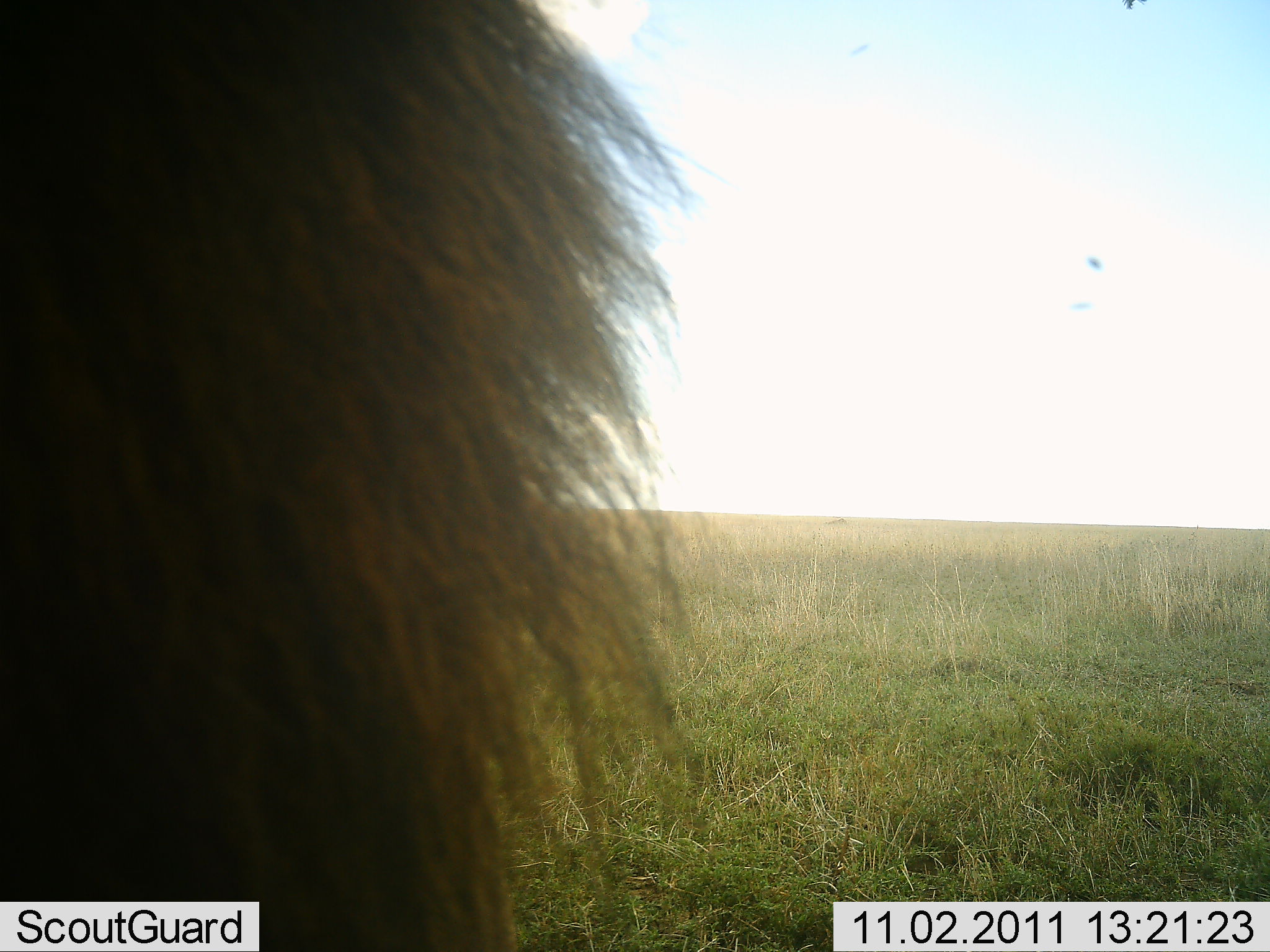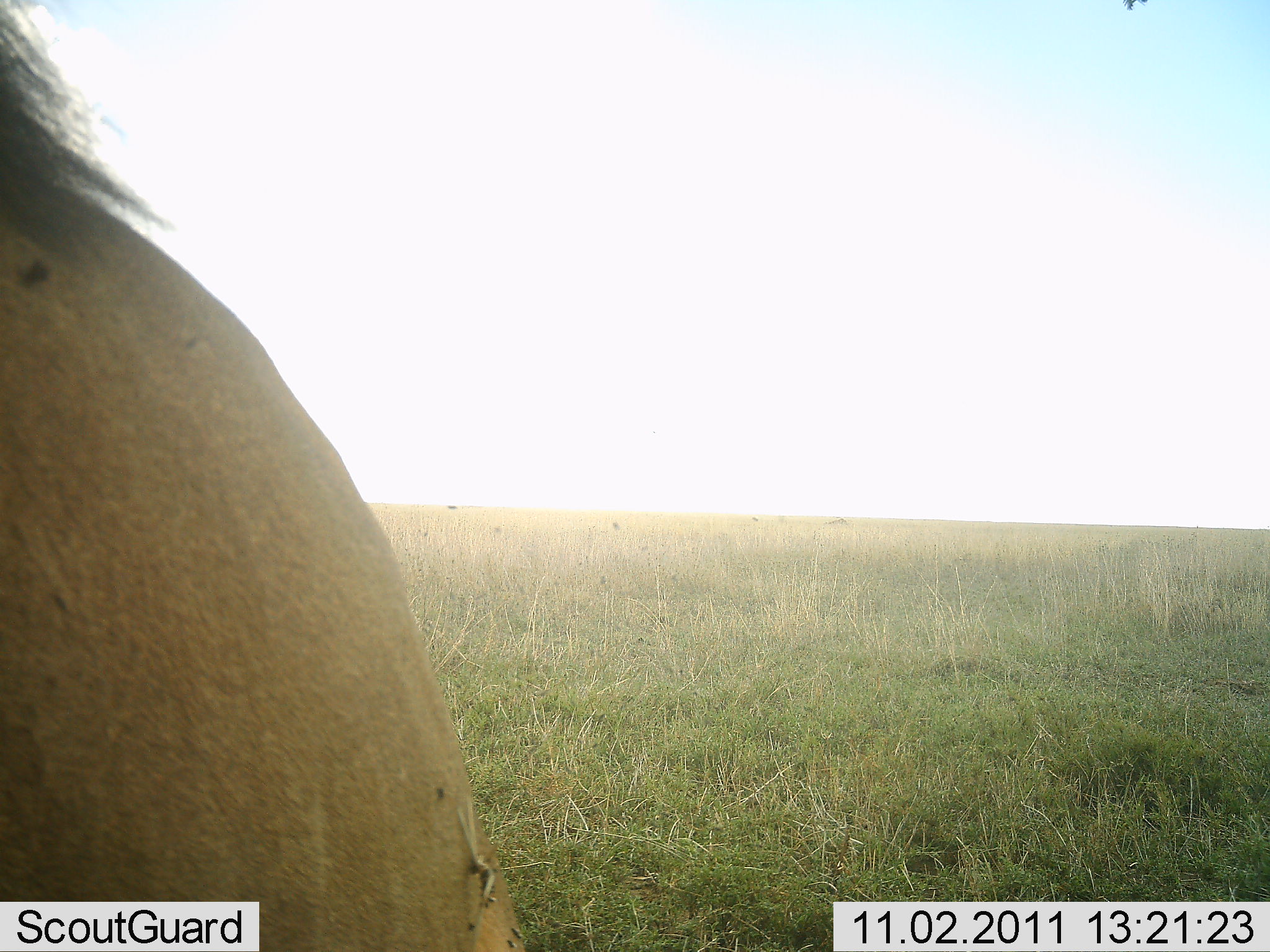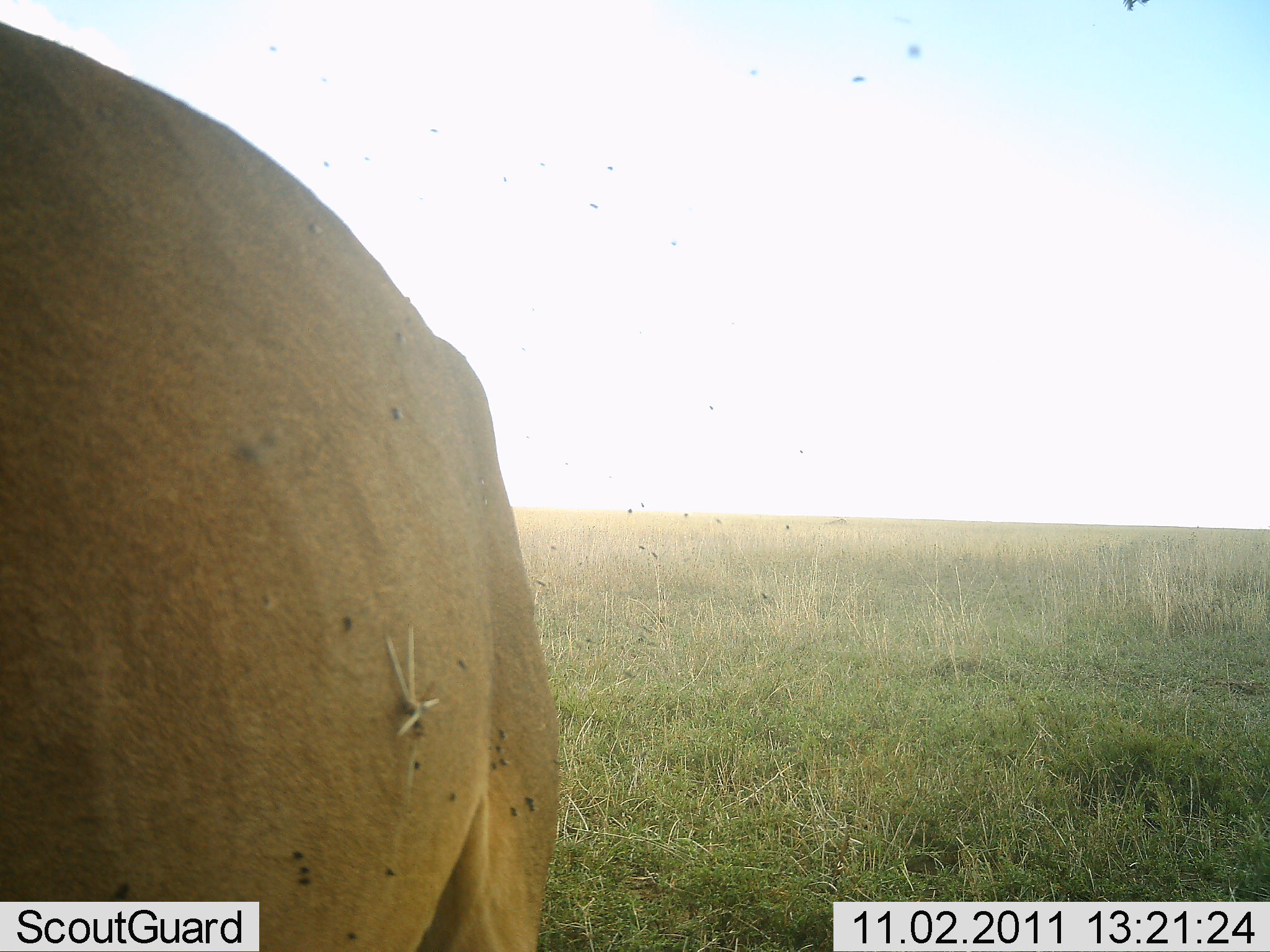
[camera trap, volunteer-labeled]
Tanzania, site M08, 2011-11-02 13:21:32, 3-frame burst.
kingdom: Animalia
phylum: Chordata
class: Mammalia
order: Carnivora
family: Felidae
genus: Panthera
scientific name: Panthera leo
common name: lion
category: lionmale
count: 1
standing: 80%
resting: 10%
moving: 20%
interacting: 10%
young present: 0%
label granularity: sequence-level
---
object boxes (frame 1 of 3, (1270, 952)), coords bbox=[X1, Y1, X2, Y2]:
animal: bbox=[0, 0, 707, 951]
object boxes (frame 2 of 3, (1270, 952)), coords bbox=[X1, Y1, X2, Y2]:
animal: bbox=[0, 0, 532, 952]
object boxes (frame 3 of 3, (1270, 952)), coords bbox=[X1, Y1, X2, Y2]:
animal: bbox=[0, 20, 562, 952]